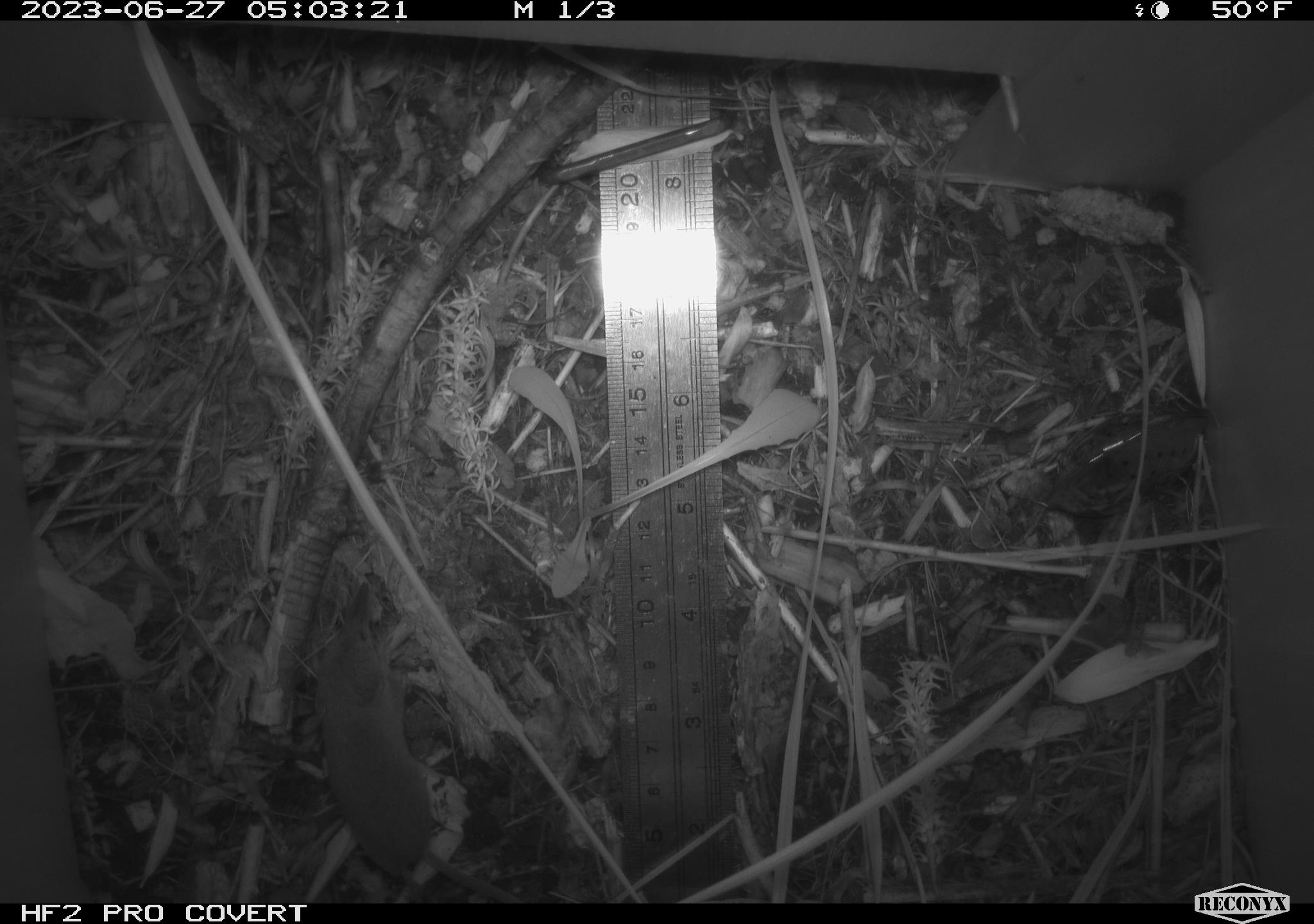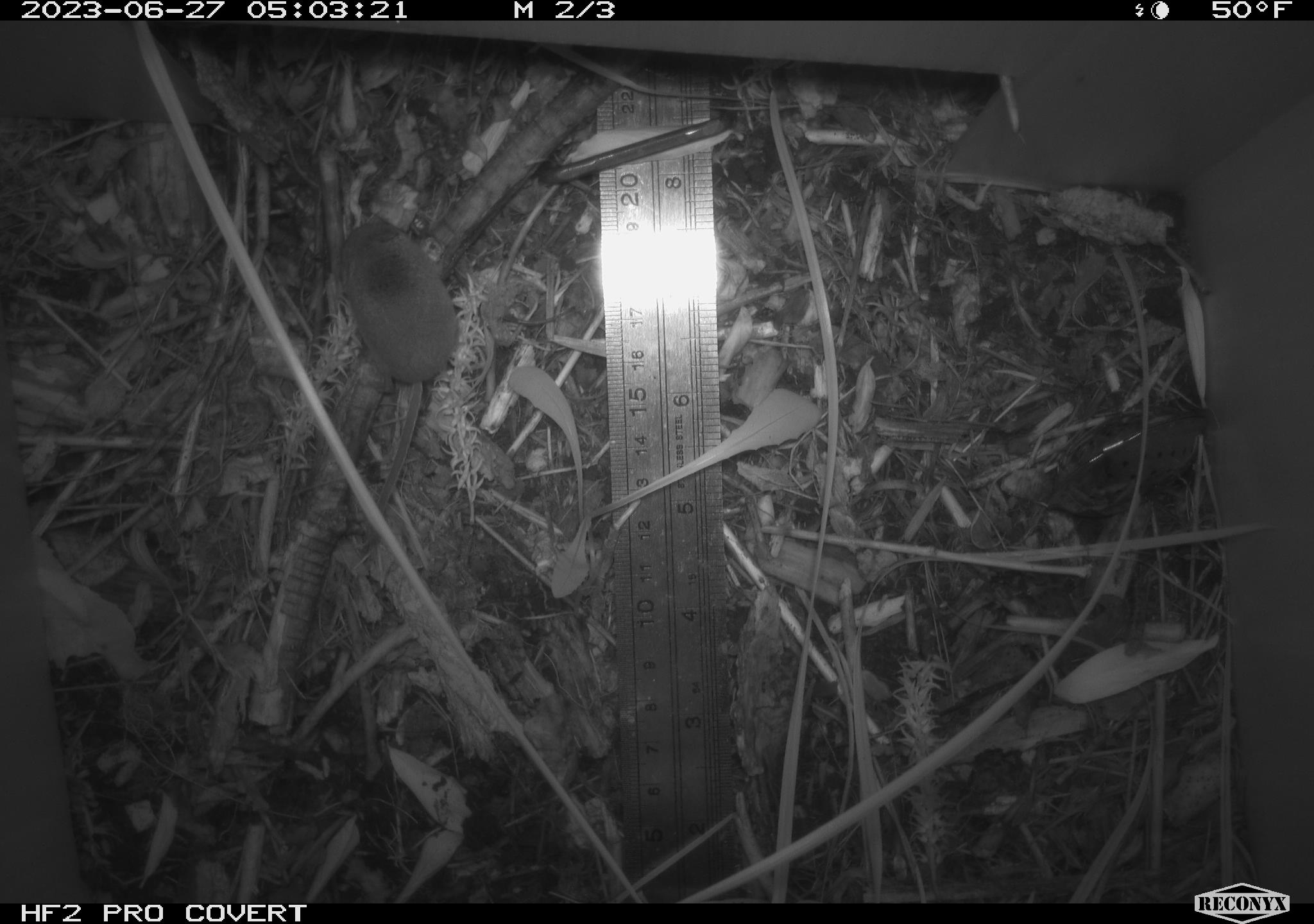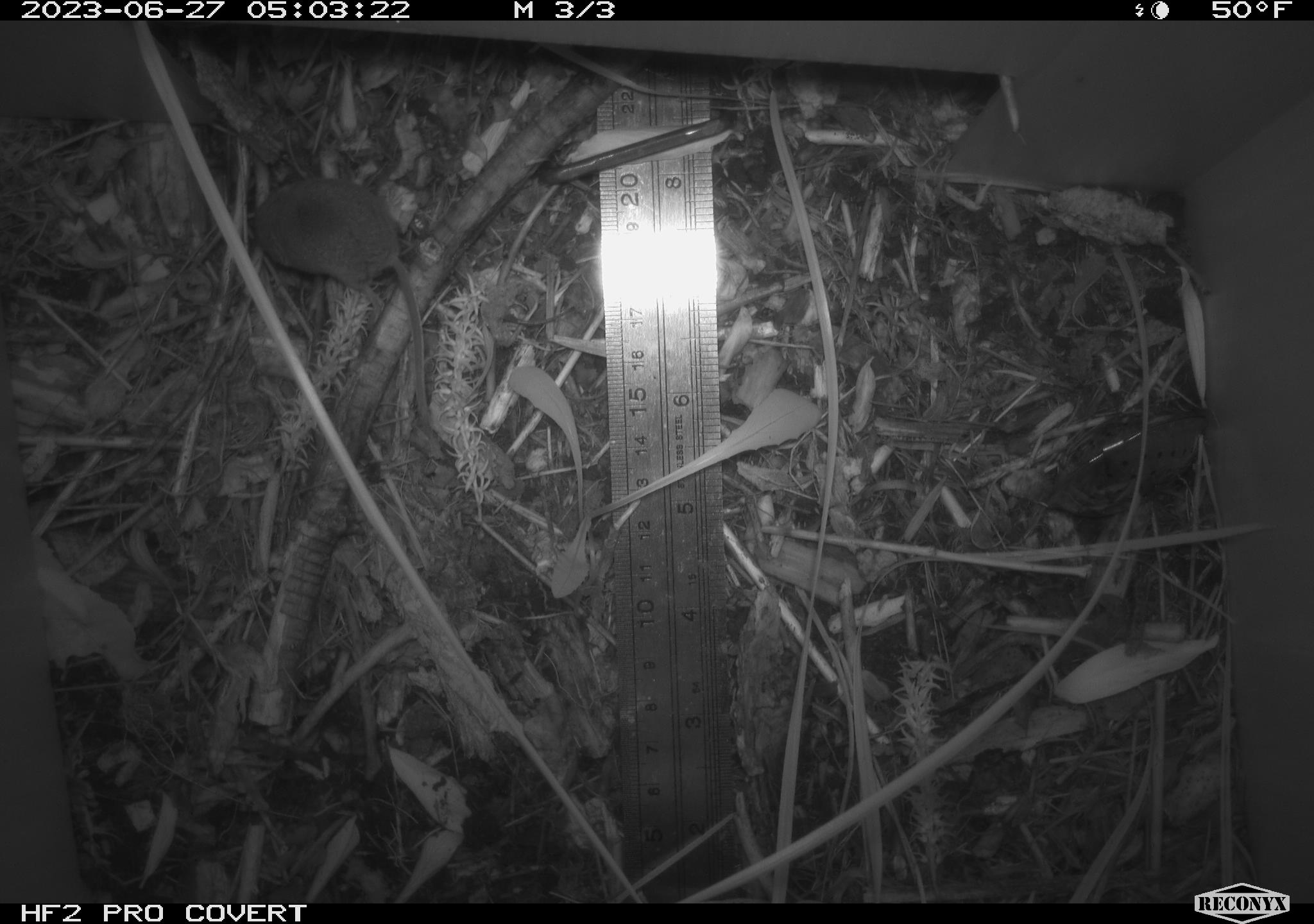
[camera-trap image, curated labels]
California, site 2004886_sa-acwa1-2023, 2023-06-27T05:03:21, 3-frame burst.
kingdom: Animalia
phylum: Chordata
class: Mammalia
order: Eulipotyphla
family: Soricidae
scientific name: Soricidae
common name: shrews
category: soricidae family